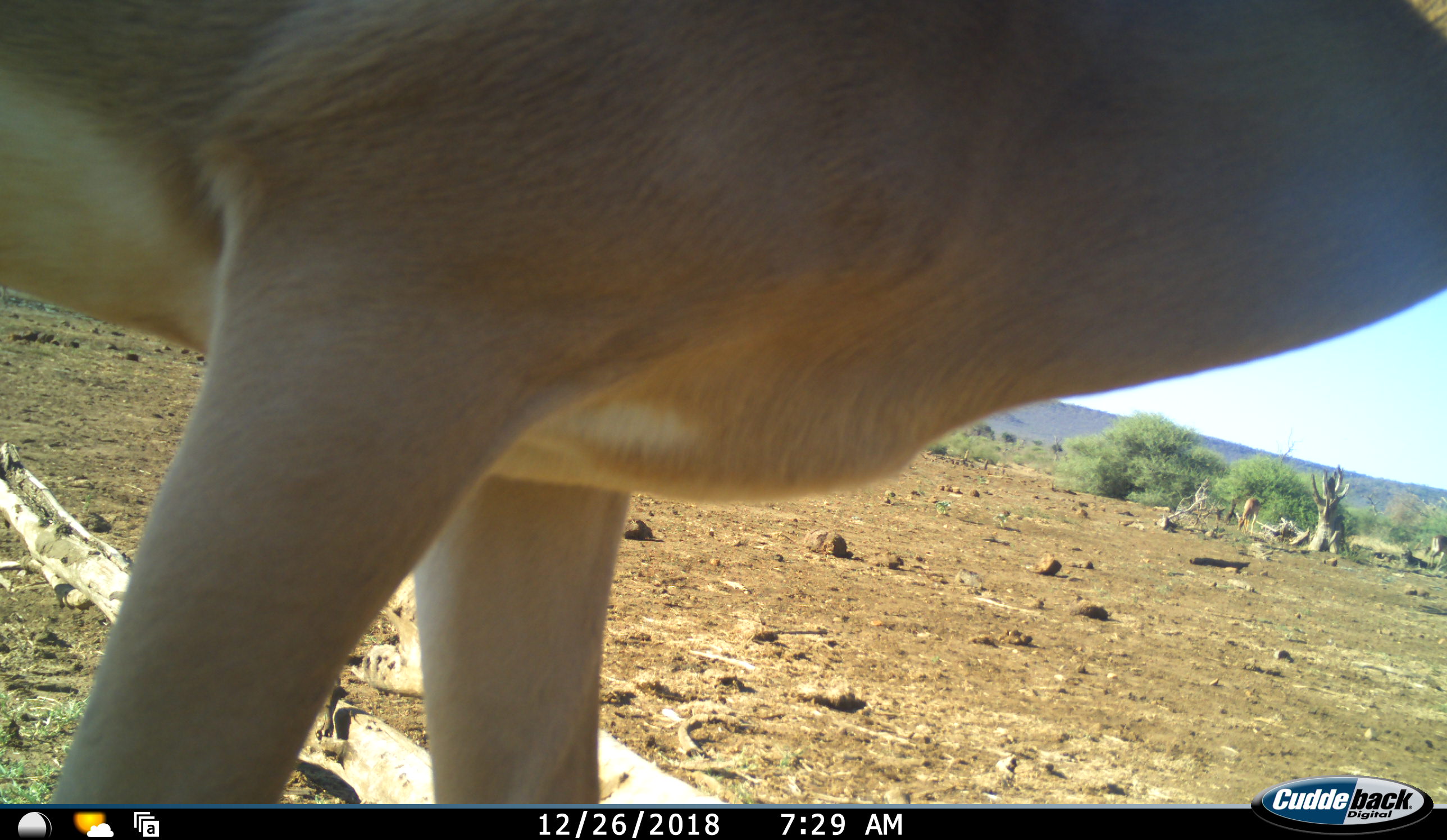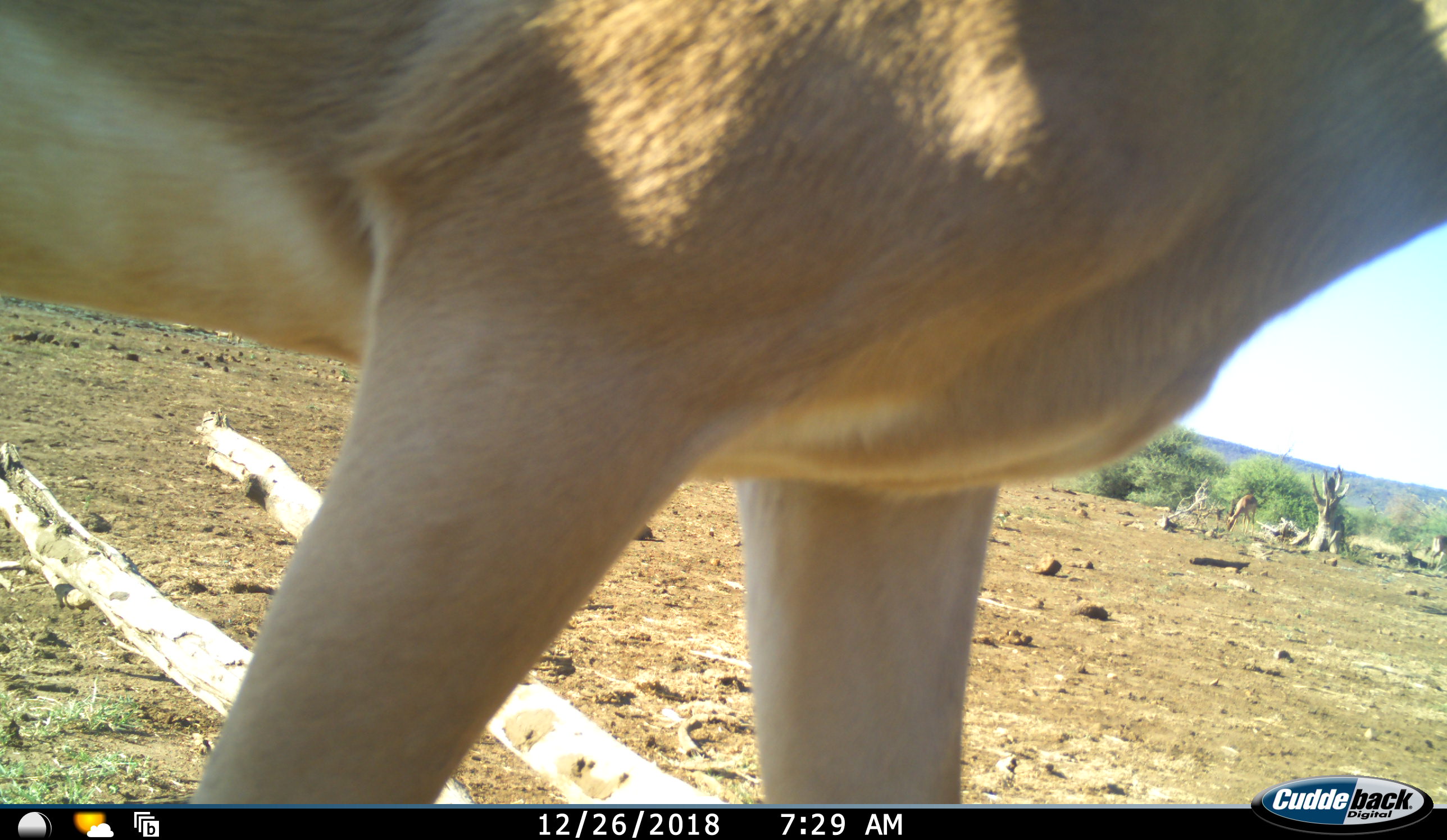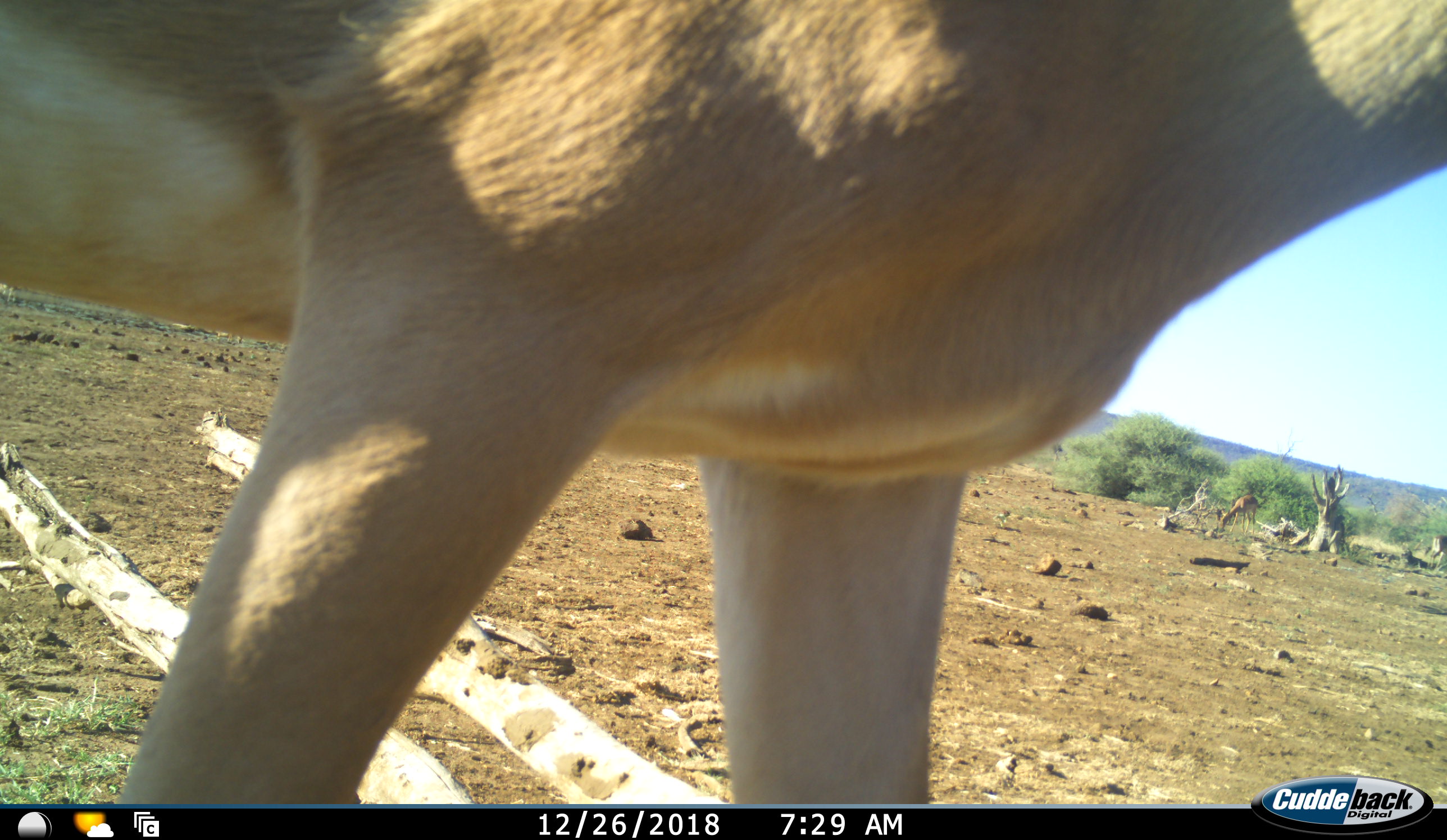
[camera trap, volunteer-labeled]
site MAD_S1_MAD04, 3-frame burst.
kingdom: Animalia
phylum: Chordata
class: Mammalia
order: Artiodactyla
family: Bovidae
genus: Aepyceros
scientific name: Aepyceros melampus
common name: impala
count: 2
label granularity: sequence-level